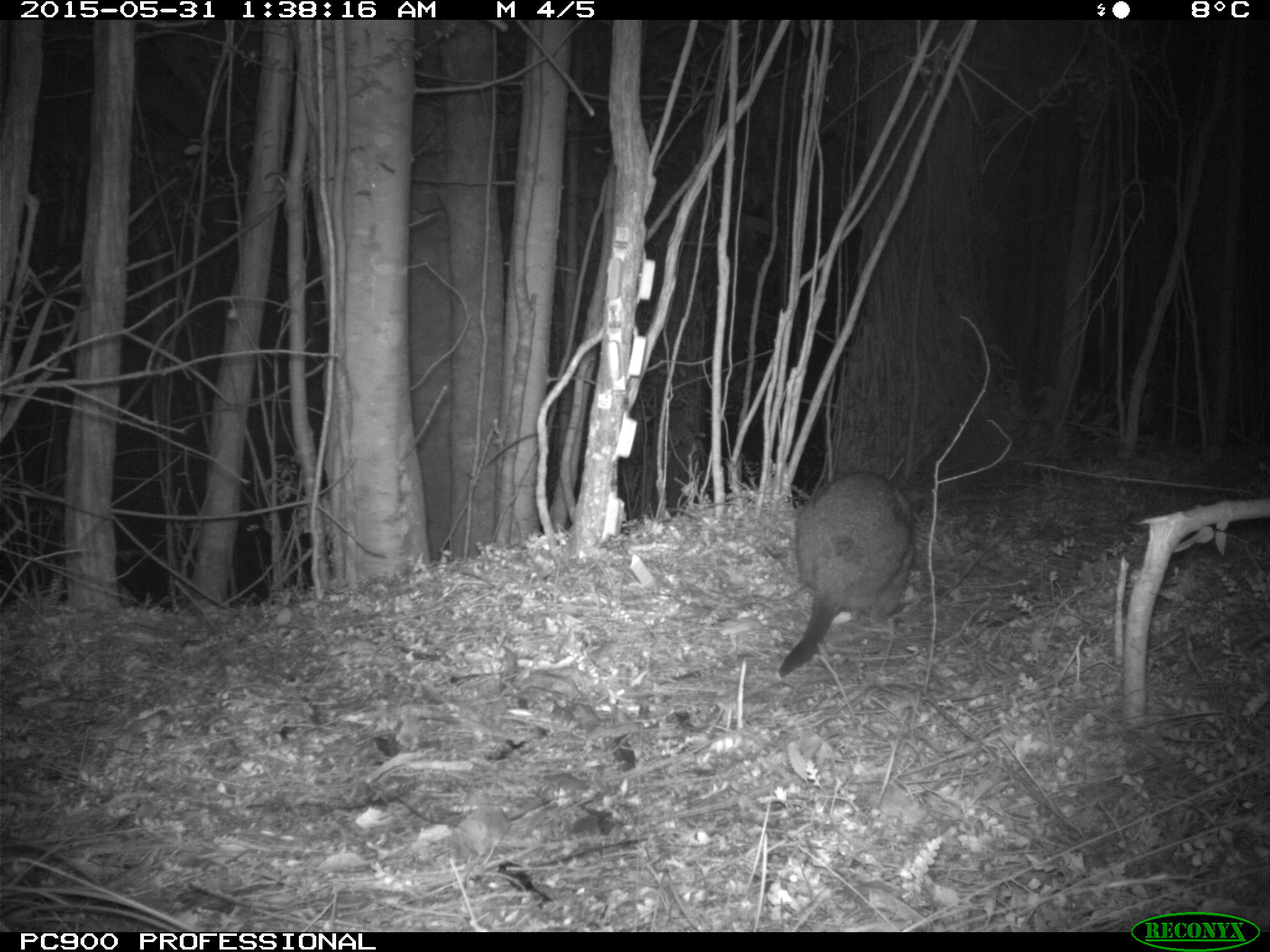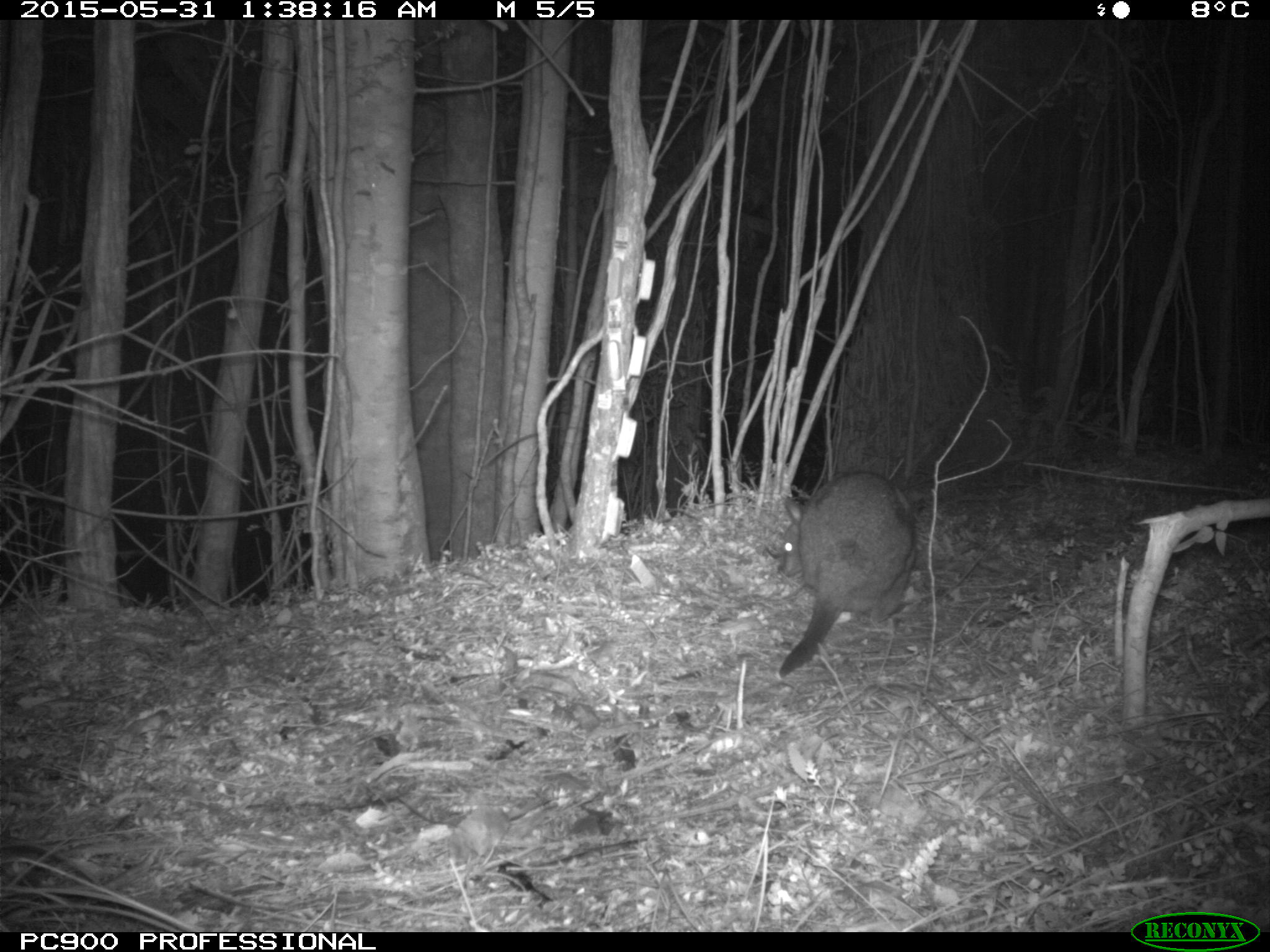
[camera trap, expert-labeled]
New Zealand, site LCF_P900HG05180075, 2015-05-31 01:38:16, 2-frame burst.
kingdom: Animalia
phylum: Chordata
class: Mammalia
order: Diprotodontia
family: Macropodidae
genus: Notamacropus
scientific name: Notamacropus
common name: wallaby